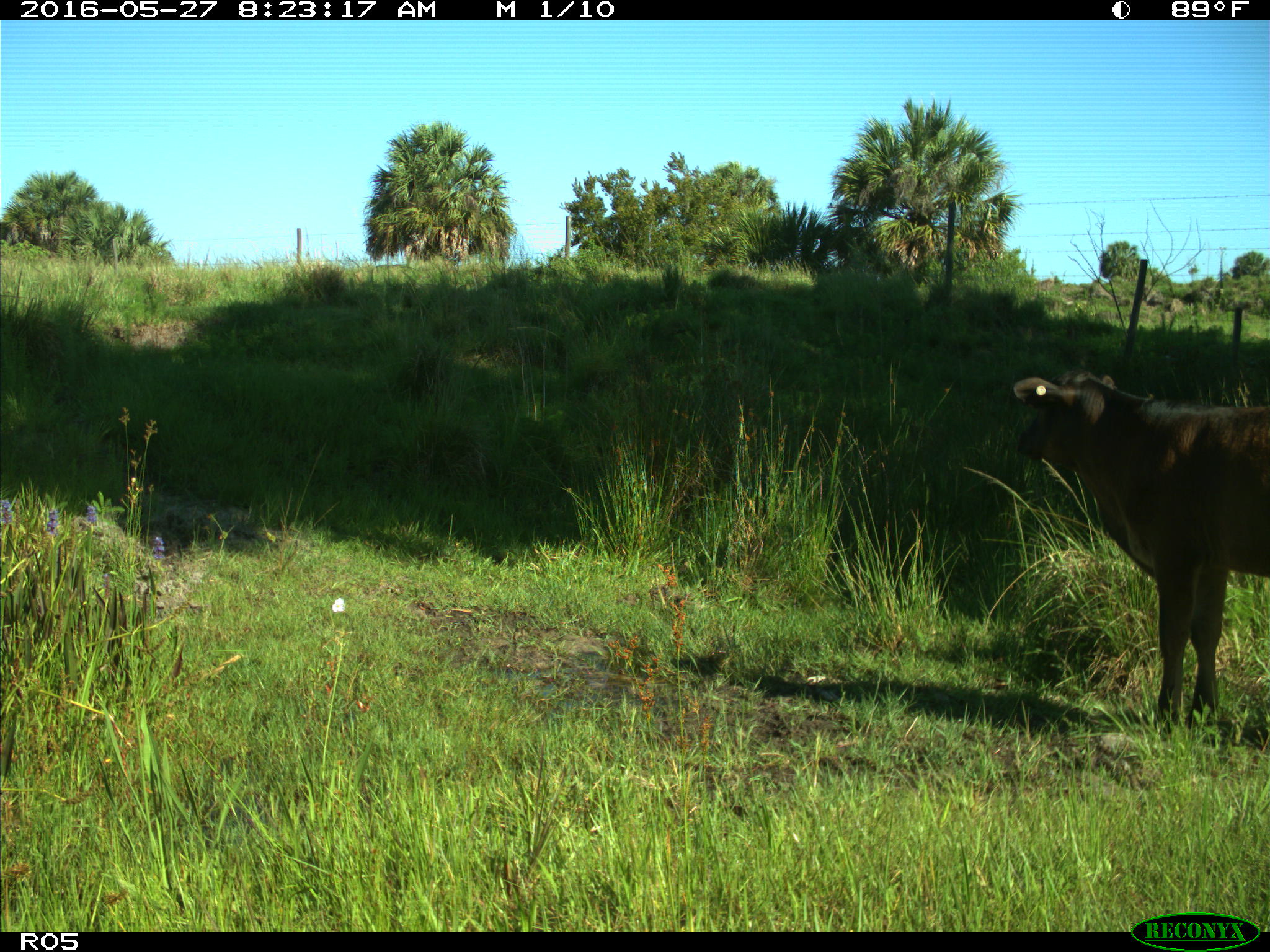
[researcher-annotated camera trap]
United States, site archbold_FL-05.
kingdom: Animalia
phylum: Chordata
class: Mammalia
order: Artiodactyla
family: Bovidae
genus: Bos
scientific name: Bos taurus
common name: domestic cow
Bos taurus (domestic cow).